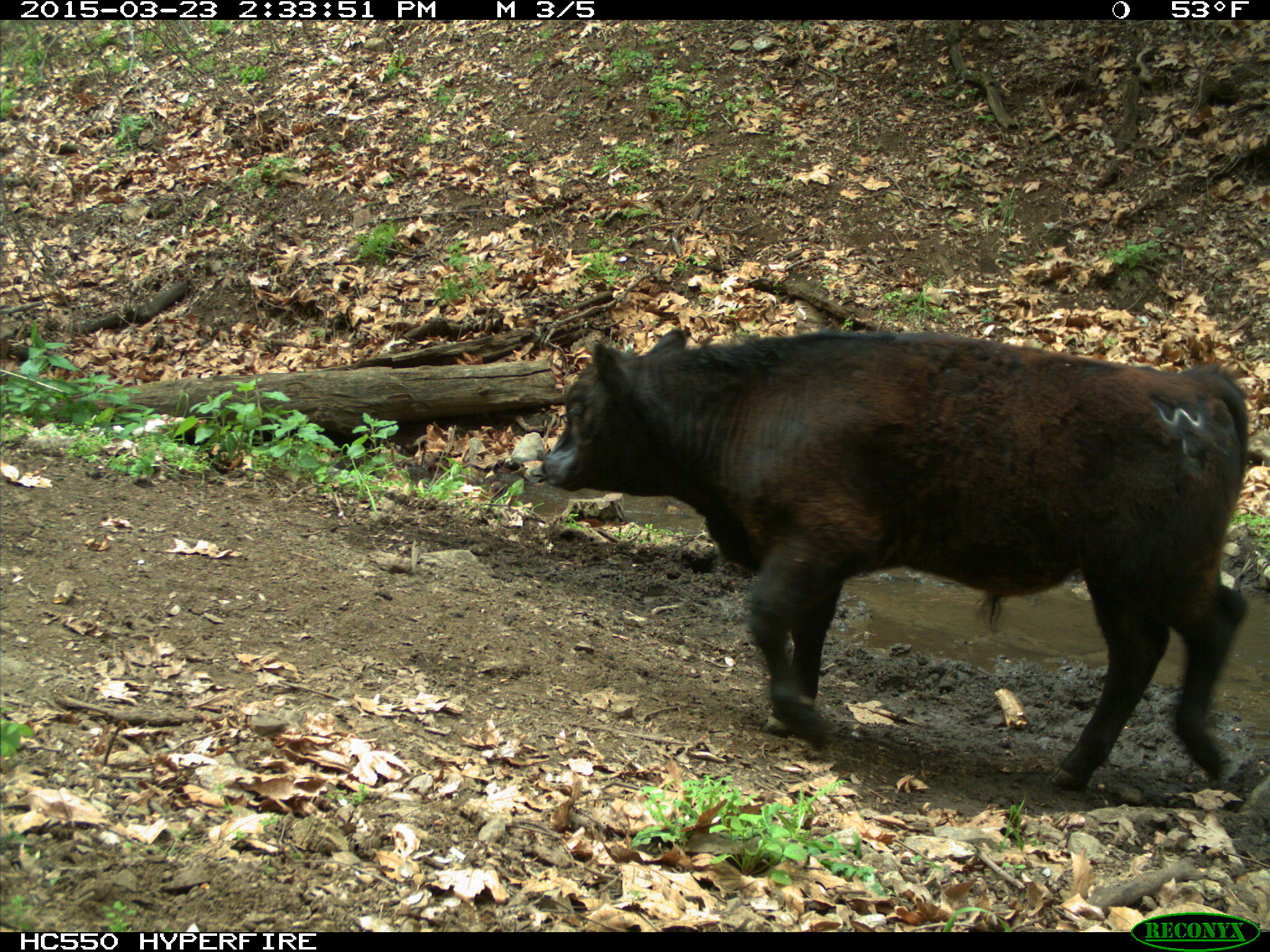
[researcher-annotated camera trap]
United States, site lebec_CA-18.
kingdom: Animalia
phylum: Chordata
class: Mammalia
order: Artiodactyla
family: Bovidae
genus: Bos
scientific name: Bos taurus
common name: domestic cow